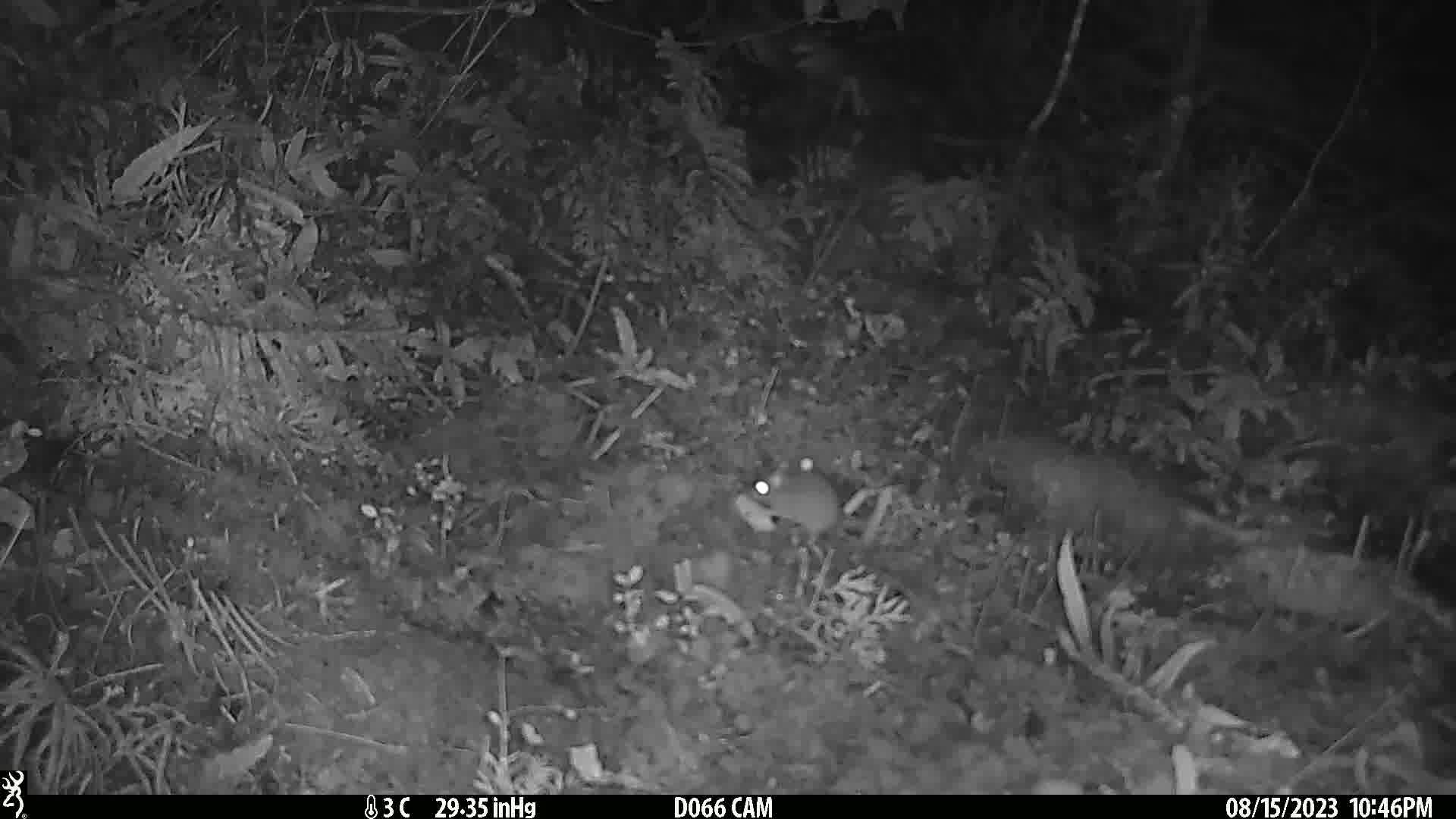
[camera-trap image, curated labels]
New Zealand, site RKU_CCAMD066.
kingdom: Animalia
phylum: Chordata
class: Mammalia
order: Rodentia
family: Muridae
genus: Rattus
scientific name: Rattus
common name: rat